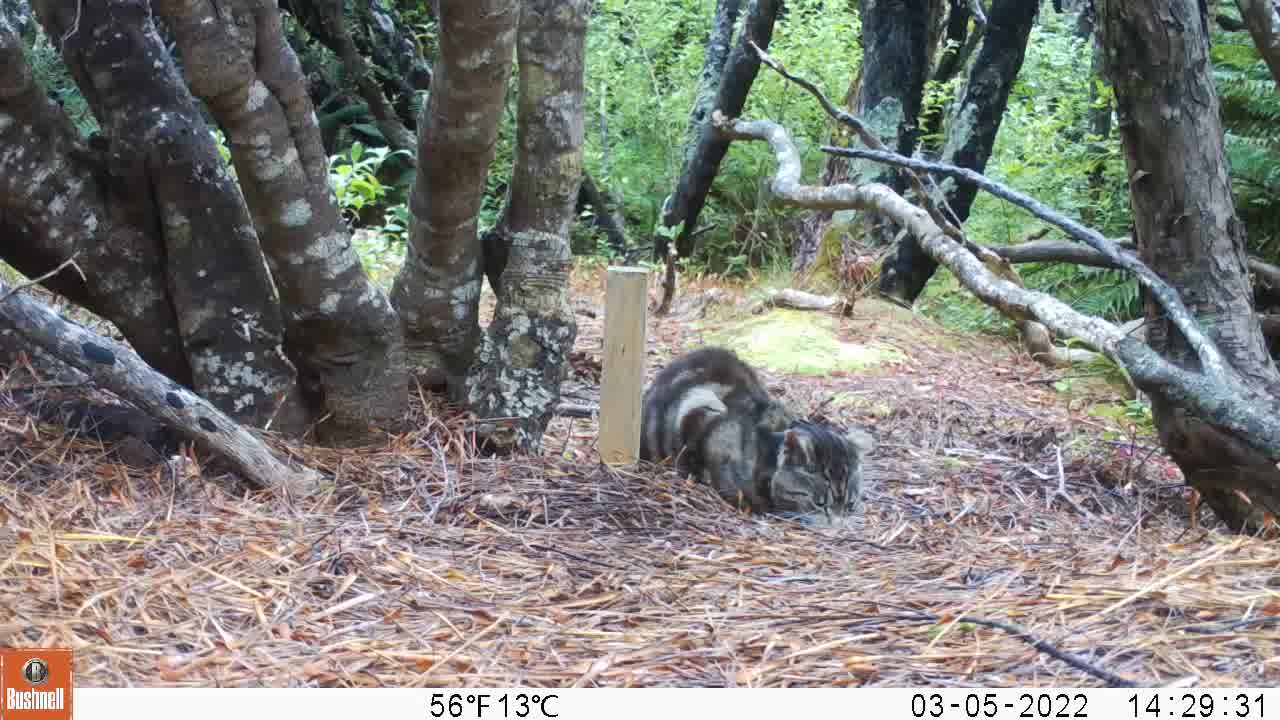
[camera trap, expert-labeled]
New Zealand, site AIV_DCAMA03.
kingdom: Animalia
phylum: Chordata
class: Mammalia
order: Carnivora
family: Felidae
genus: Felis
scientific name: Felis catus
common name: domestic cat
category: cat